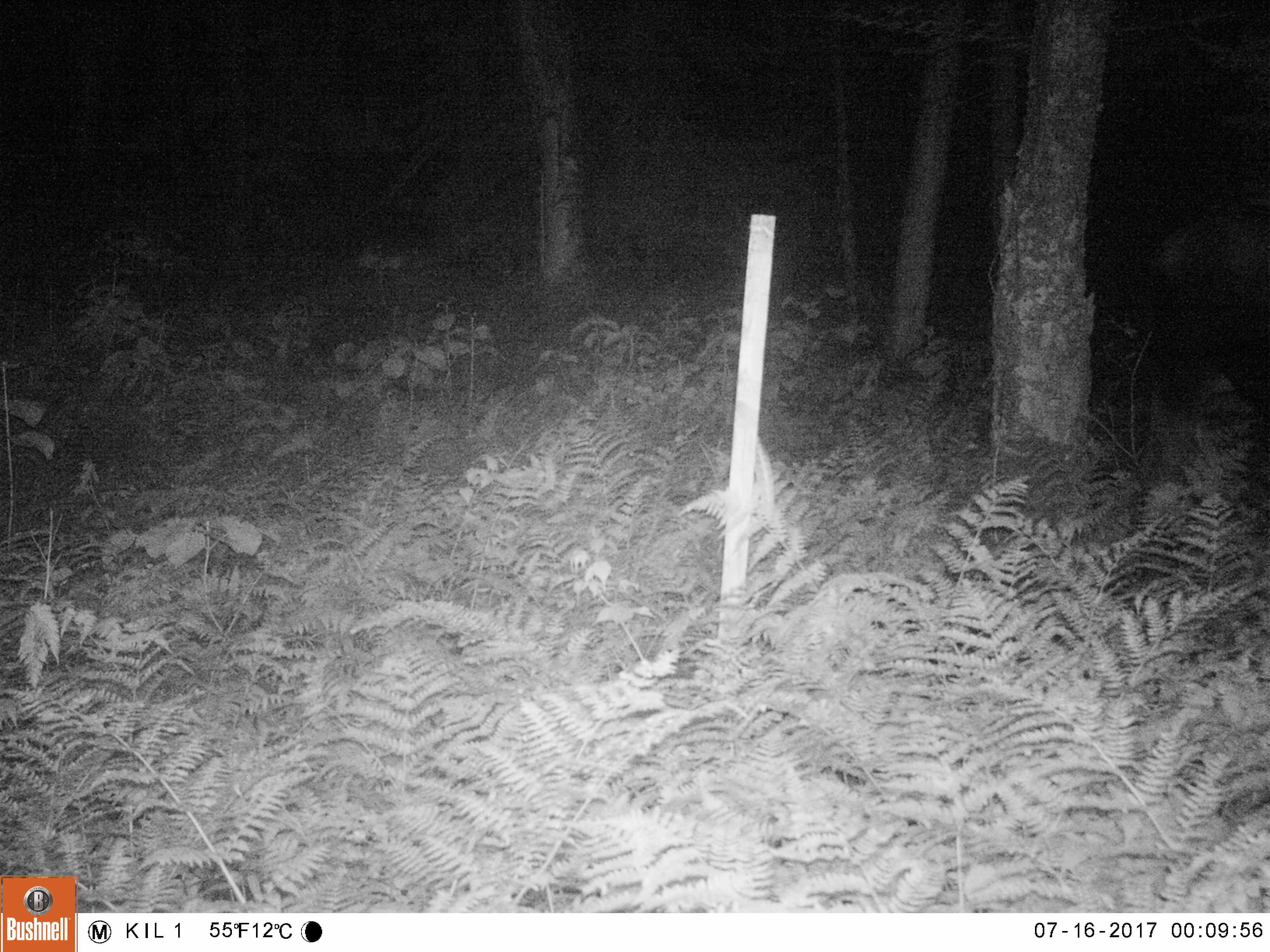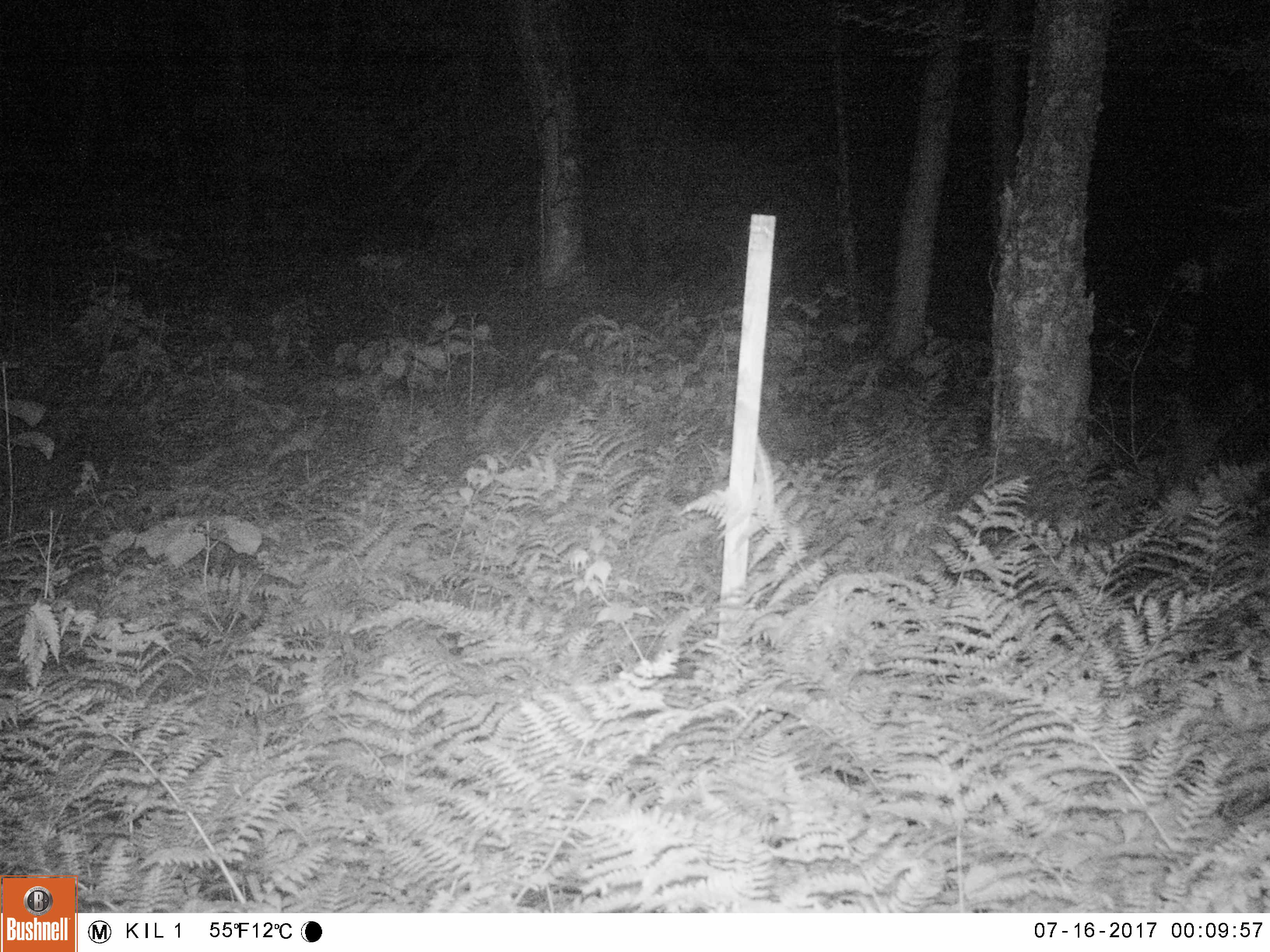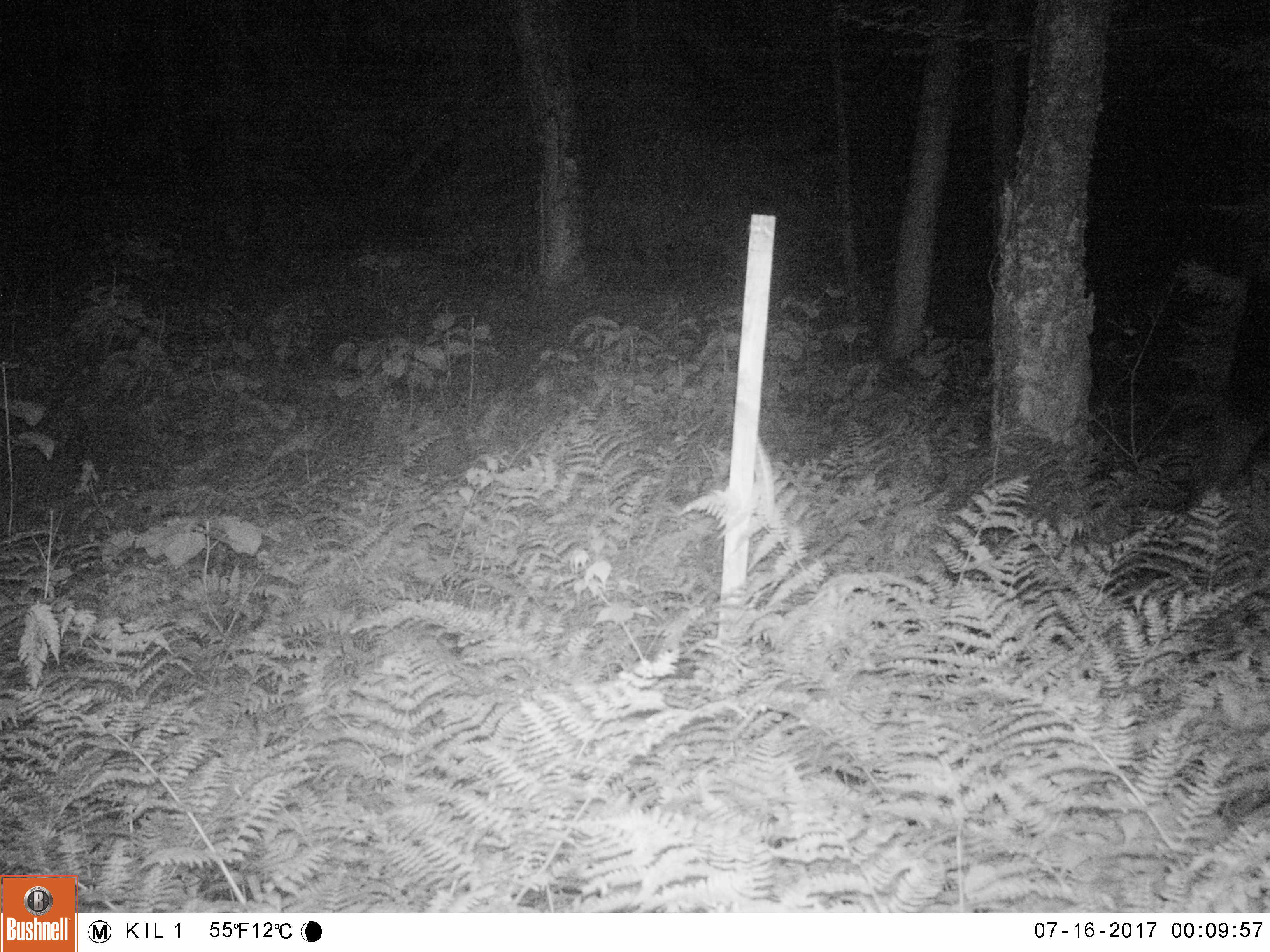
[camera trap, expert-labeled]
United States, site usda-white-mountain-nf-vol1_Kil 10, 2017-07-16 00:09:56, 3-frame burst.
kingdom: Animalia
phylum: Chordata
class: Mammalia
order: Artiodactyla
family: Cervidae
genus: Alces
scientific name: Alces alces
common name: moose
Moose (Alces alces).